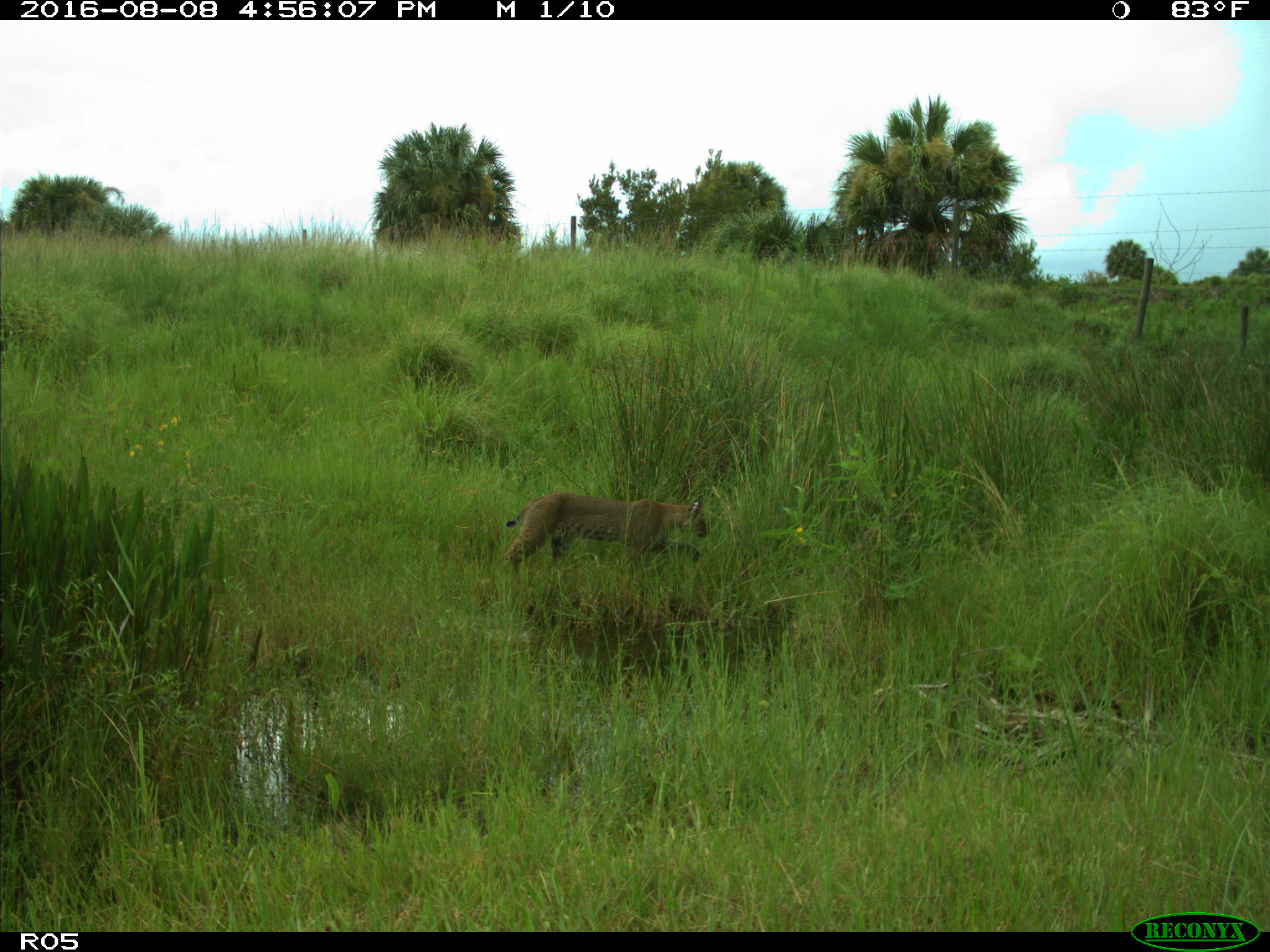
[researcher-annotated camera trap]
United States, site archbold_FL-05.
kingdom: Animalia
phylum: Chordata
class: Mammalia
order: Carnivora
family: Felidae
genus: Lynx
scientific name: Lynx rufus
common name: bobcat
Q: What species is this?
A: Lynx rufus (bobcat).